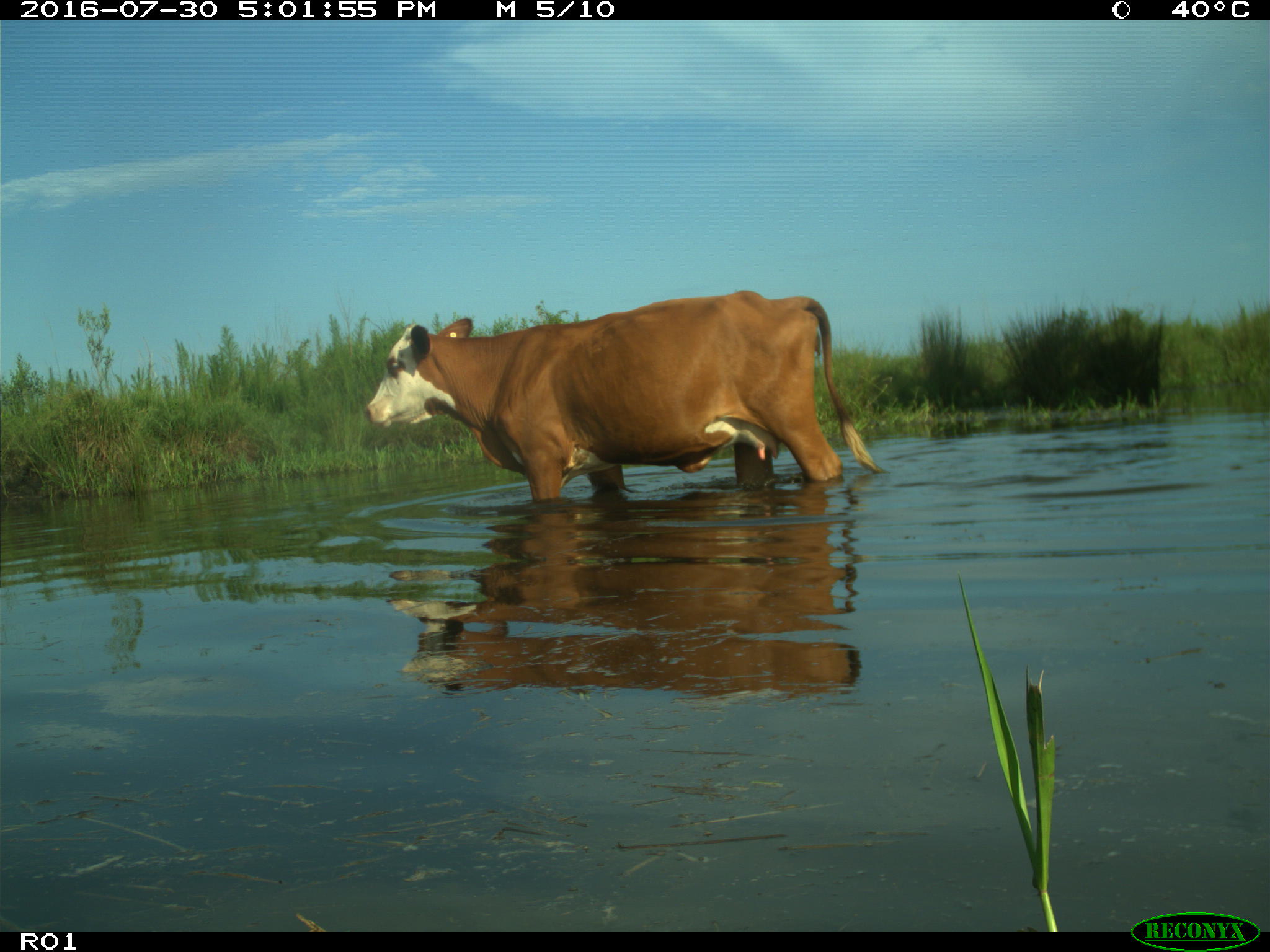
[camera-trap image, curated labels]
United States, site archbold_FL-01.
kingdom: Animalia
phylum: Chordata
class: Mammalia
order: Artiodactyla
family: Bovidae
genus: Bos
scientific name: Bos taurus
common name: domestic cow